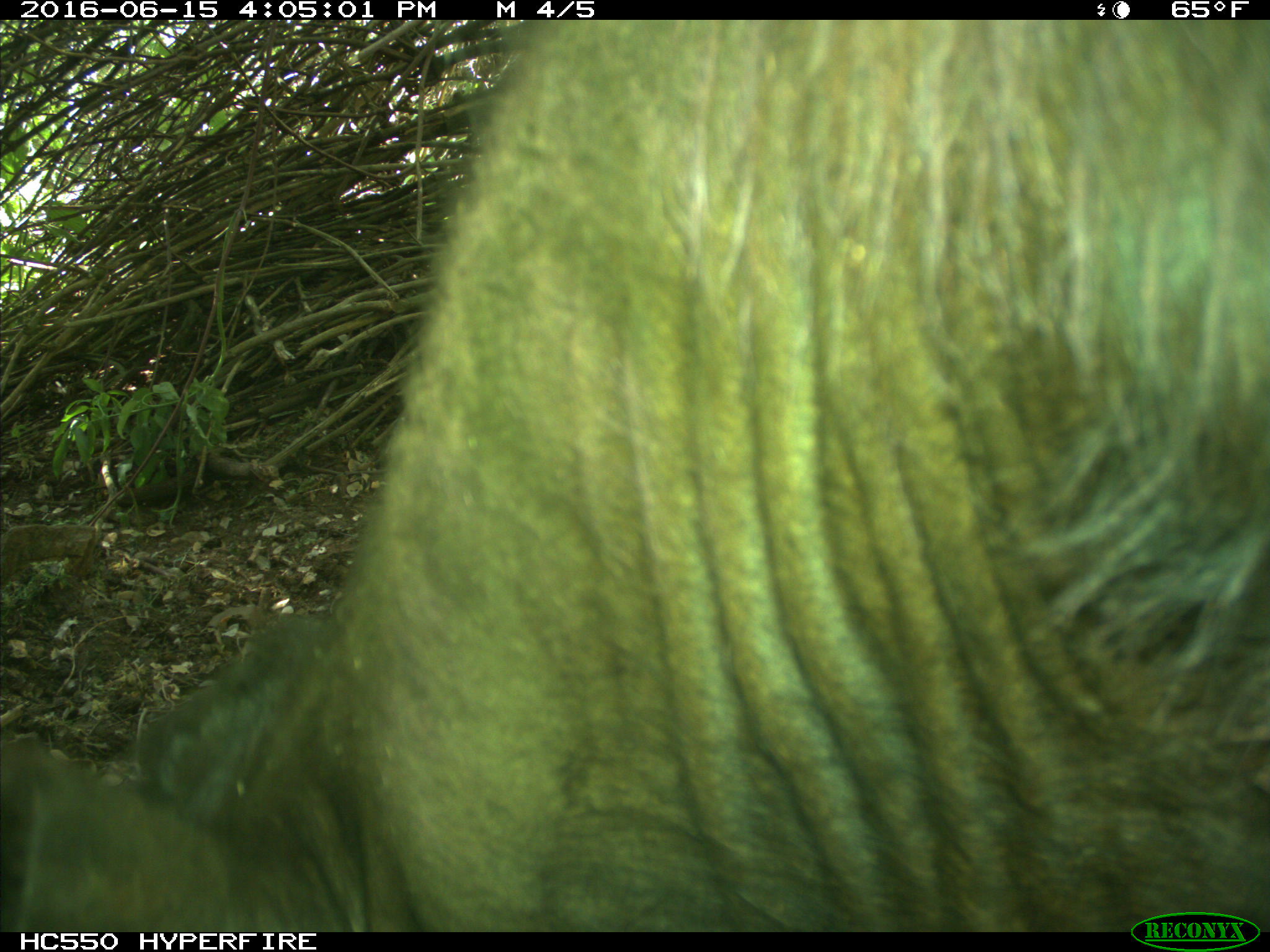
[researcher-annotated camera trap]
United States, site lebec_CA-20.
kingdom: Animalia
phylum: Chordata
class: Mammalia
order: Artiodactyla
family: Bovidae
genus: Bos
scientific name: Bos taurus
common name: domestic cow